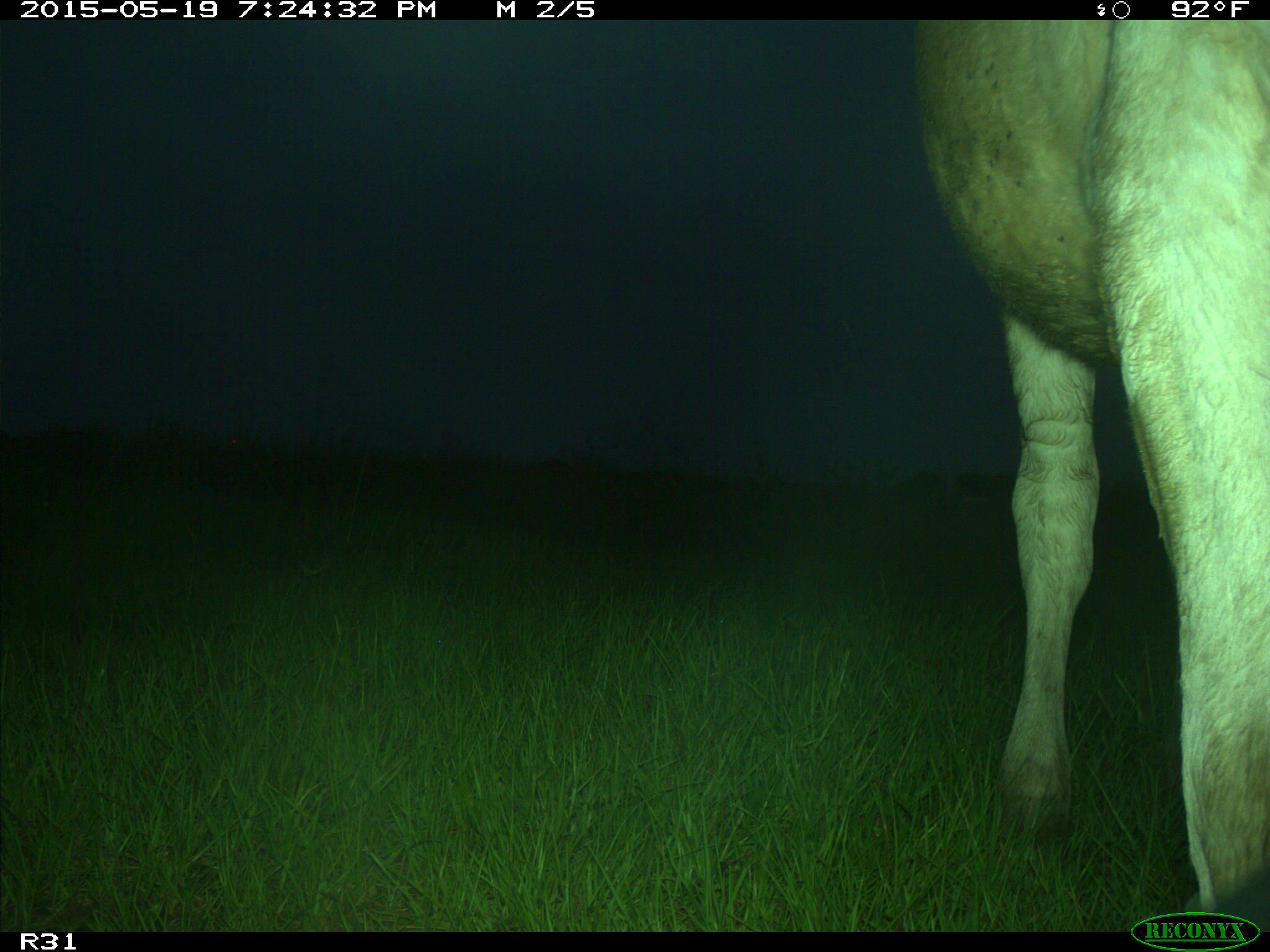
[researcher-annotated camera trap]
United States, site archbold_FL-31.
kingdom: Animalia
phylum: Chordata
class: Mammalia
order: Artiodactyla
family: Bovidae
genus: Bos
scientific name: Bos taurus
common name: domestic cow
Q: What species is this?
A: Bos taurus (domestic cow).